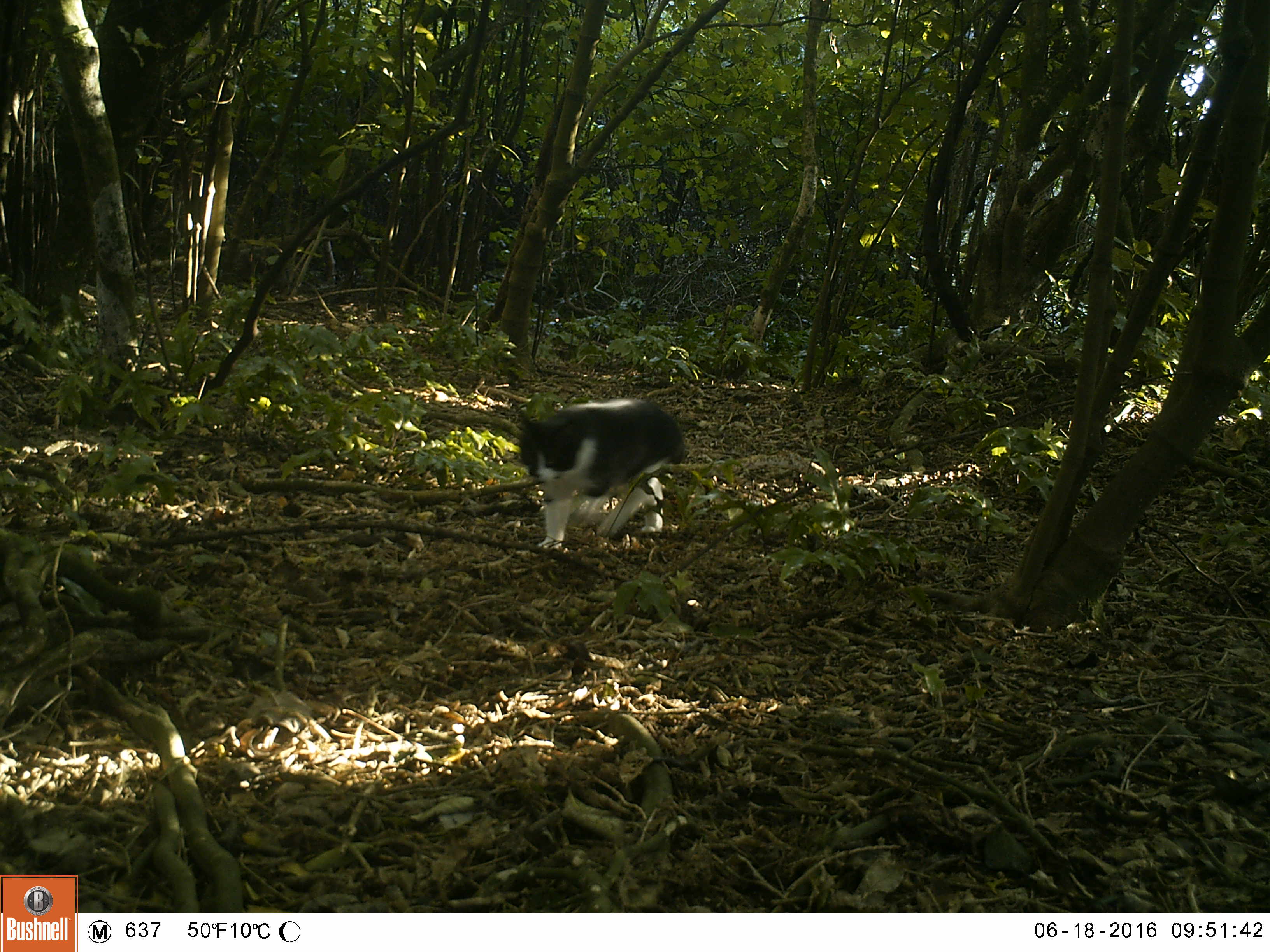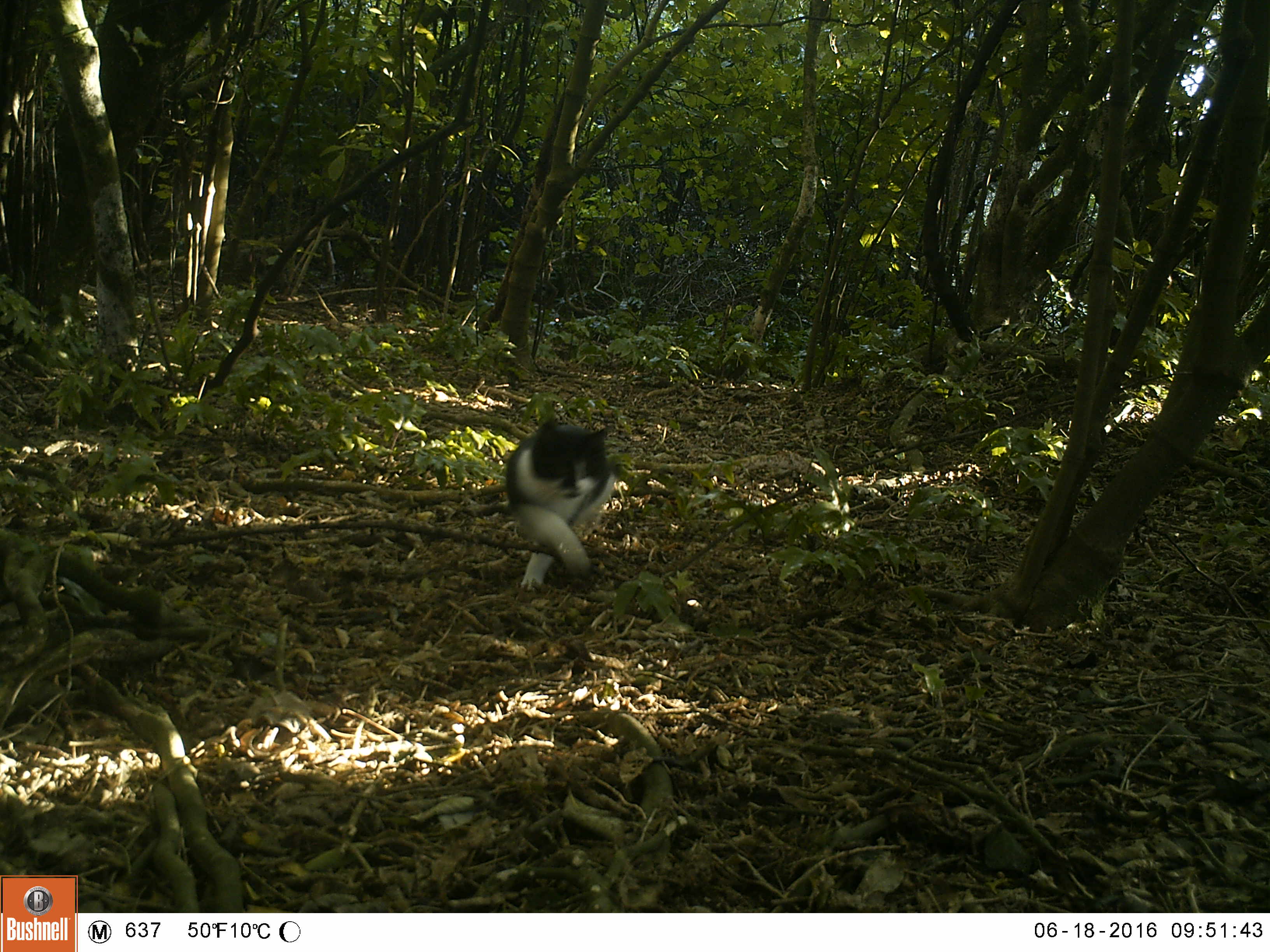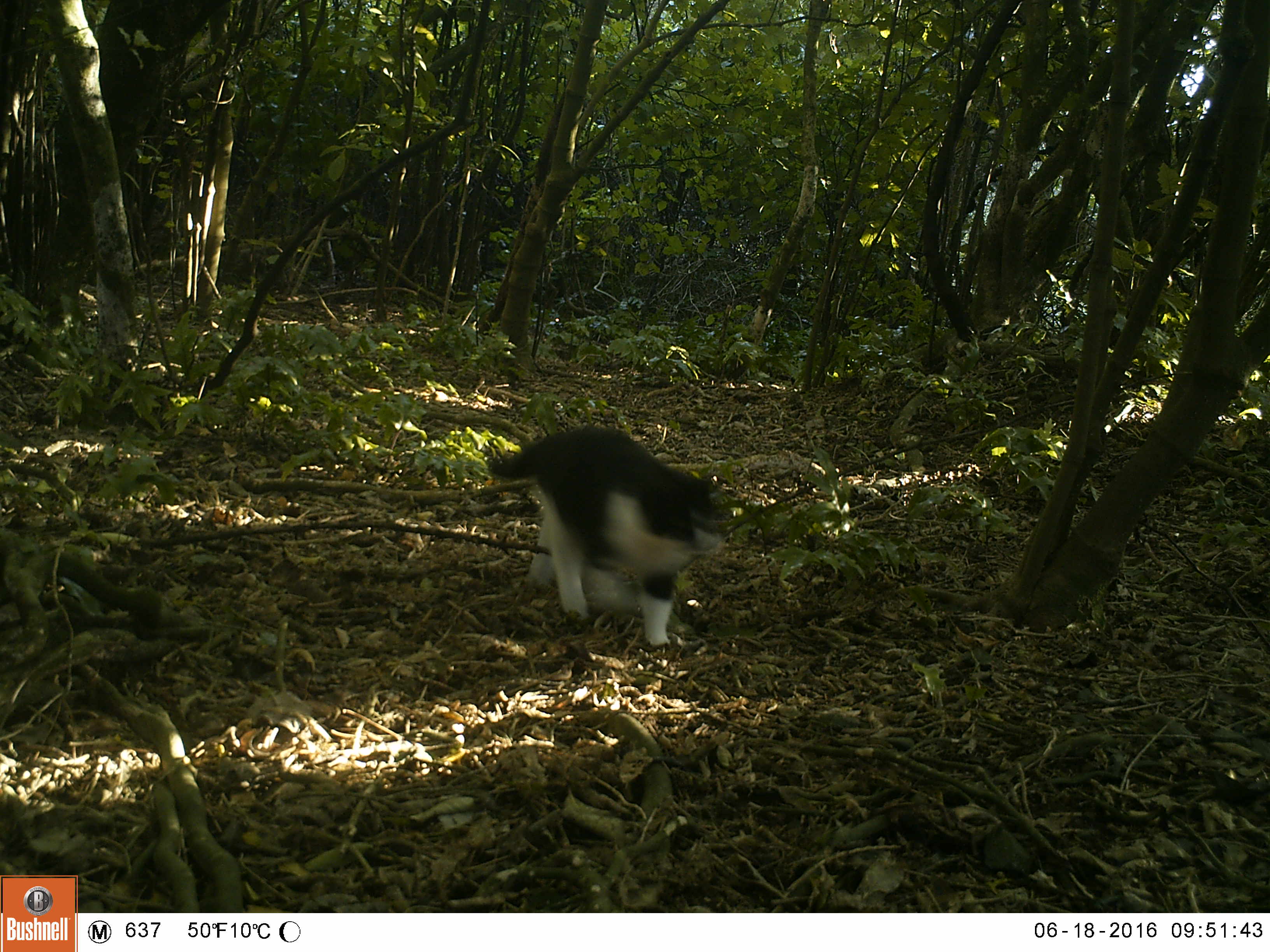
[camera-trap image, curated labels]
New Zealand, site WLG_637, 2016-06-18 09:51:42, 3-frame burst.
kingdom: Animalia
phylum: Chordata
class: Mammalia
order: Carnivora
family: Felidae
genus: Felis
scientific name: Felis catus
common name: domestic cat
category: cat